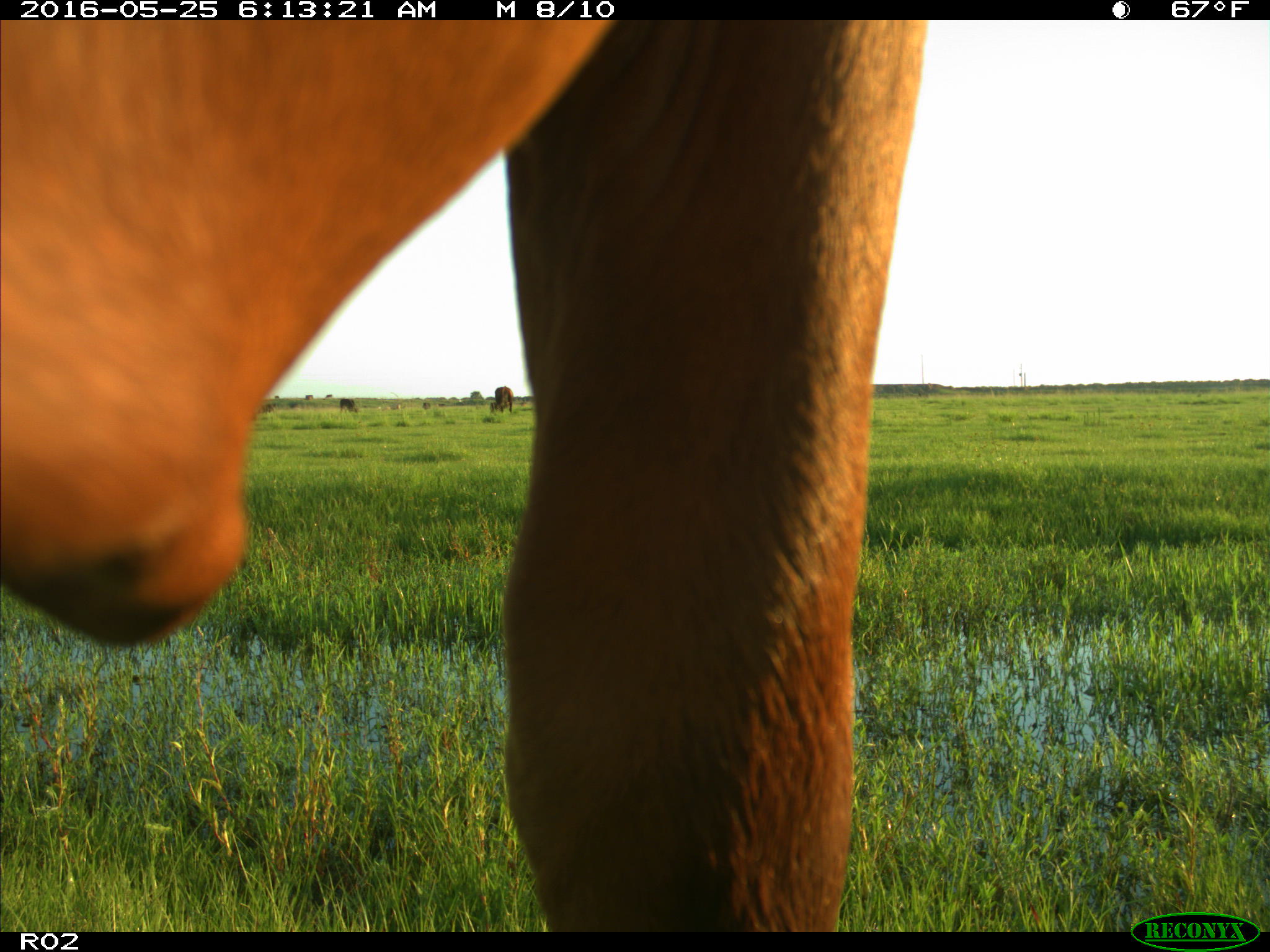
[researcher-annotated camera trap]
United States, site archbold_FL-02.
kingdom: Animalia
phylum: Chordata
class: Mammalia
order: Artiodactyla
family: Bovidae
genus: Bos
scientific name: Bos taurus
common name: domestic cow